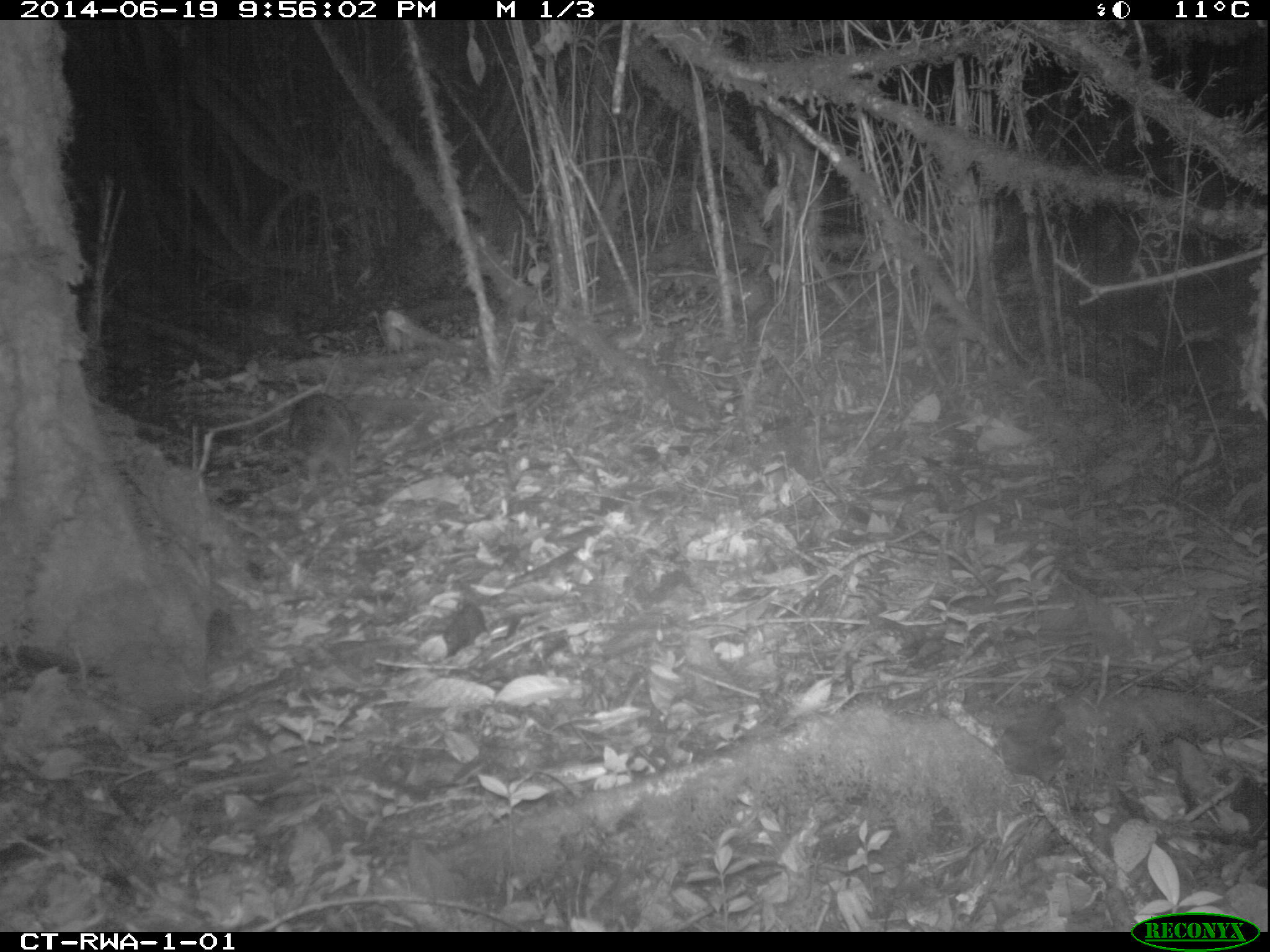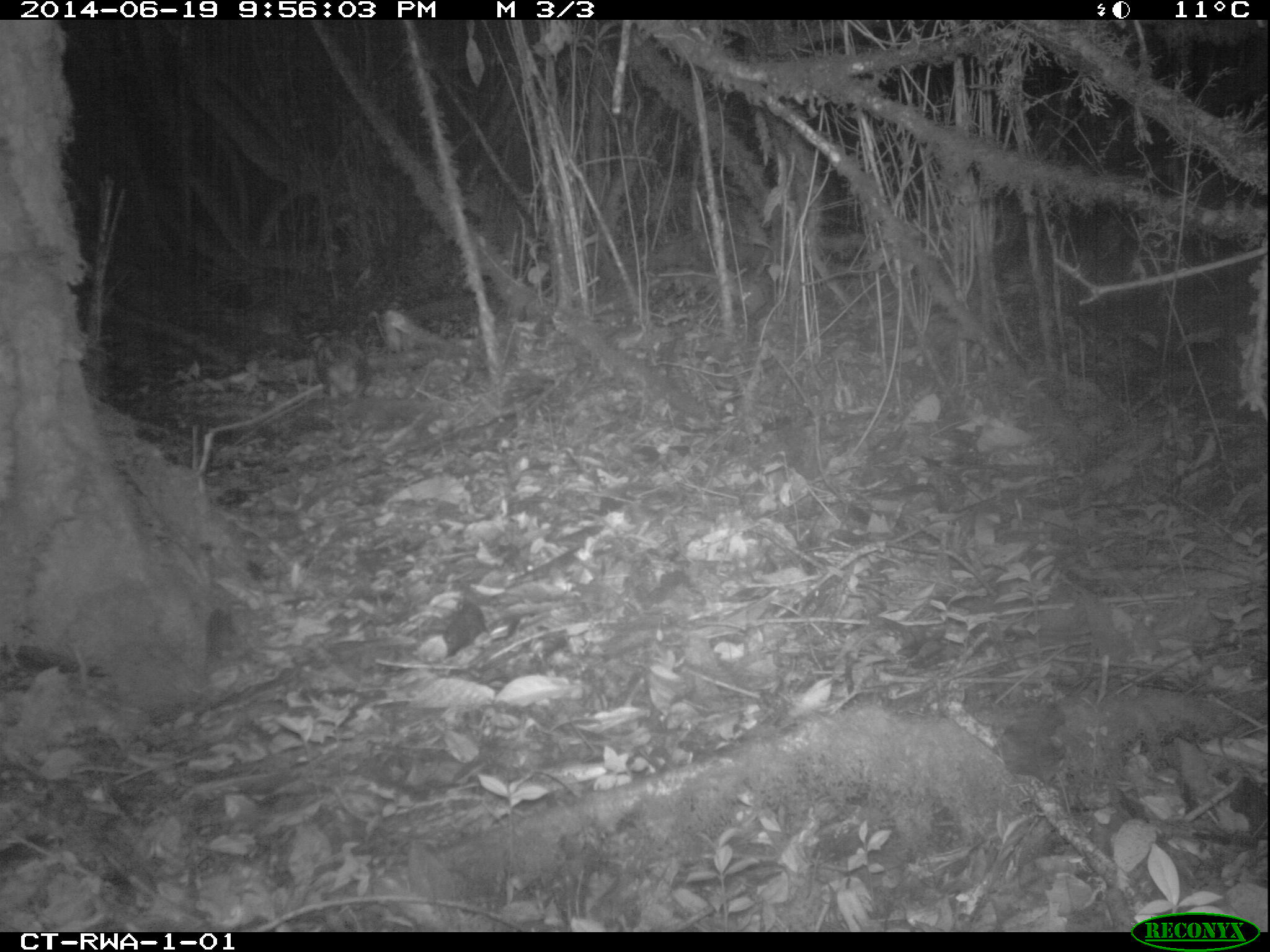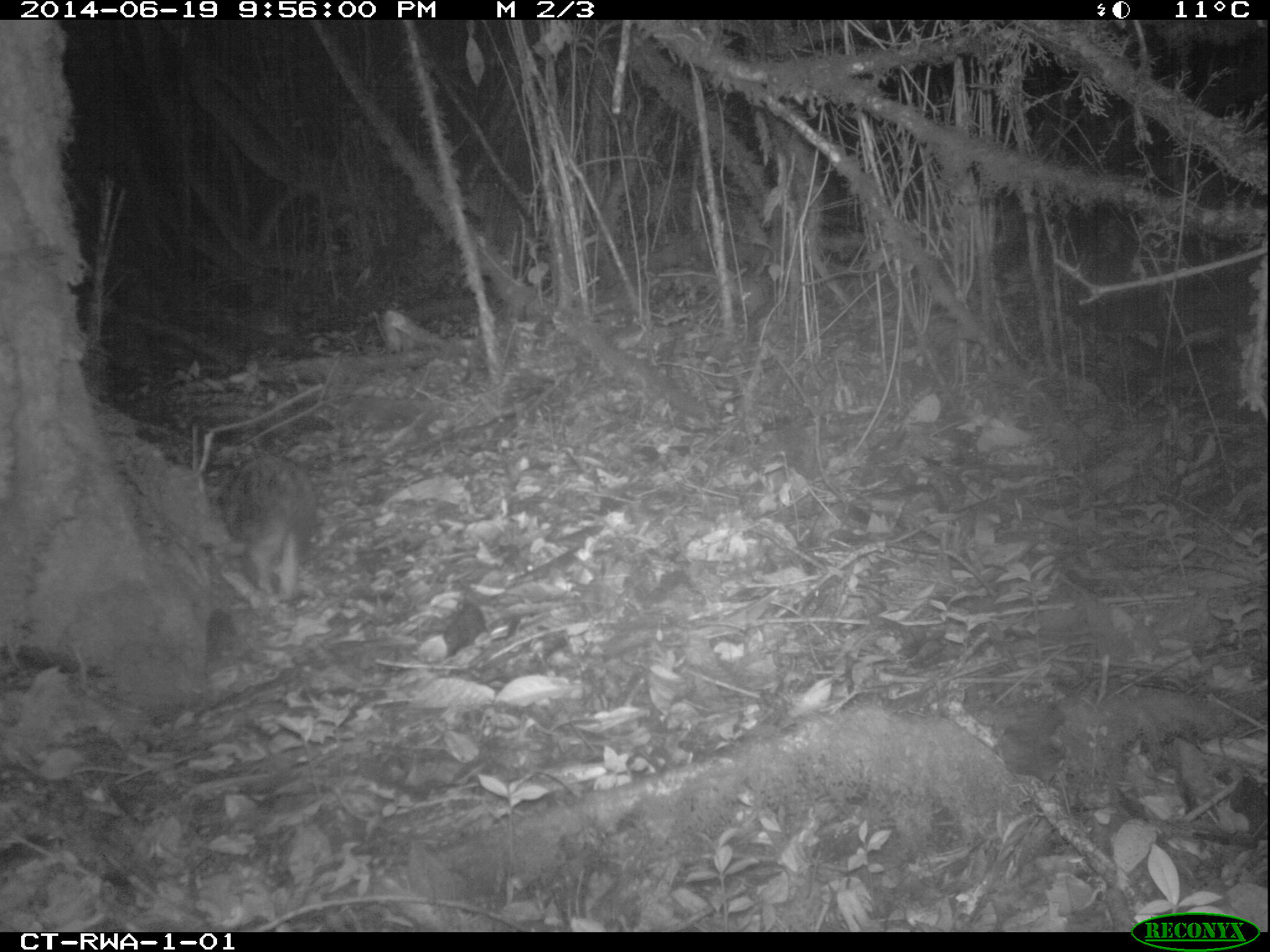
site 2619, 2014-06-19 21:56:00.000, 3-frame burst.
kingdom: Animalia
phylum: Chordata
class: Mammalia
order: Rodentia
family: Hystricidae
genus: Atherurus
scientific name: Atherurus africanus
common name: african brush-tailed porcupine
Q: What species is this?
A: Atherurus africanus (african brush-tailed porcupine).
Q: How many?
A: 1.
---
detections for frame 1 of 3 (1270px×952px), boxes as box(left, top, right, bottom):
atherurus africanus: box(287, 391, 357, 485)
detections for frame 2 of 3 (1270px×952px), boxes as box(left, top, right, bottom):
atherurus africanus: box(314, 335, 371, 399)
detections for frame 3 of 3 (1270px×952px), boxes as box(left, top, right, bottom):
atherurus africanus: box(221, 453, 317, 605)